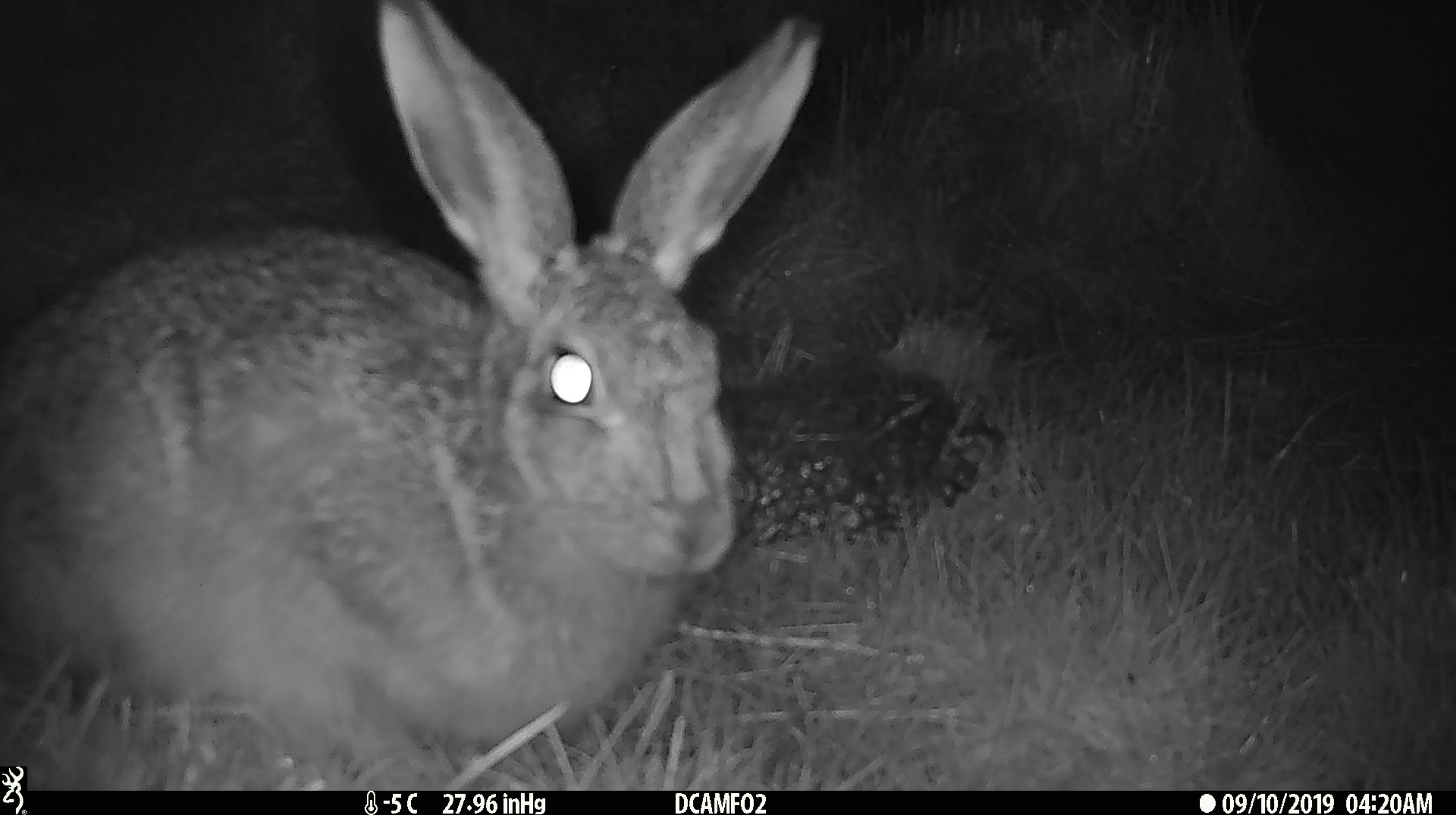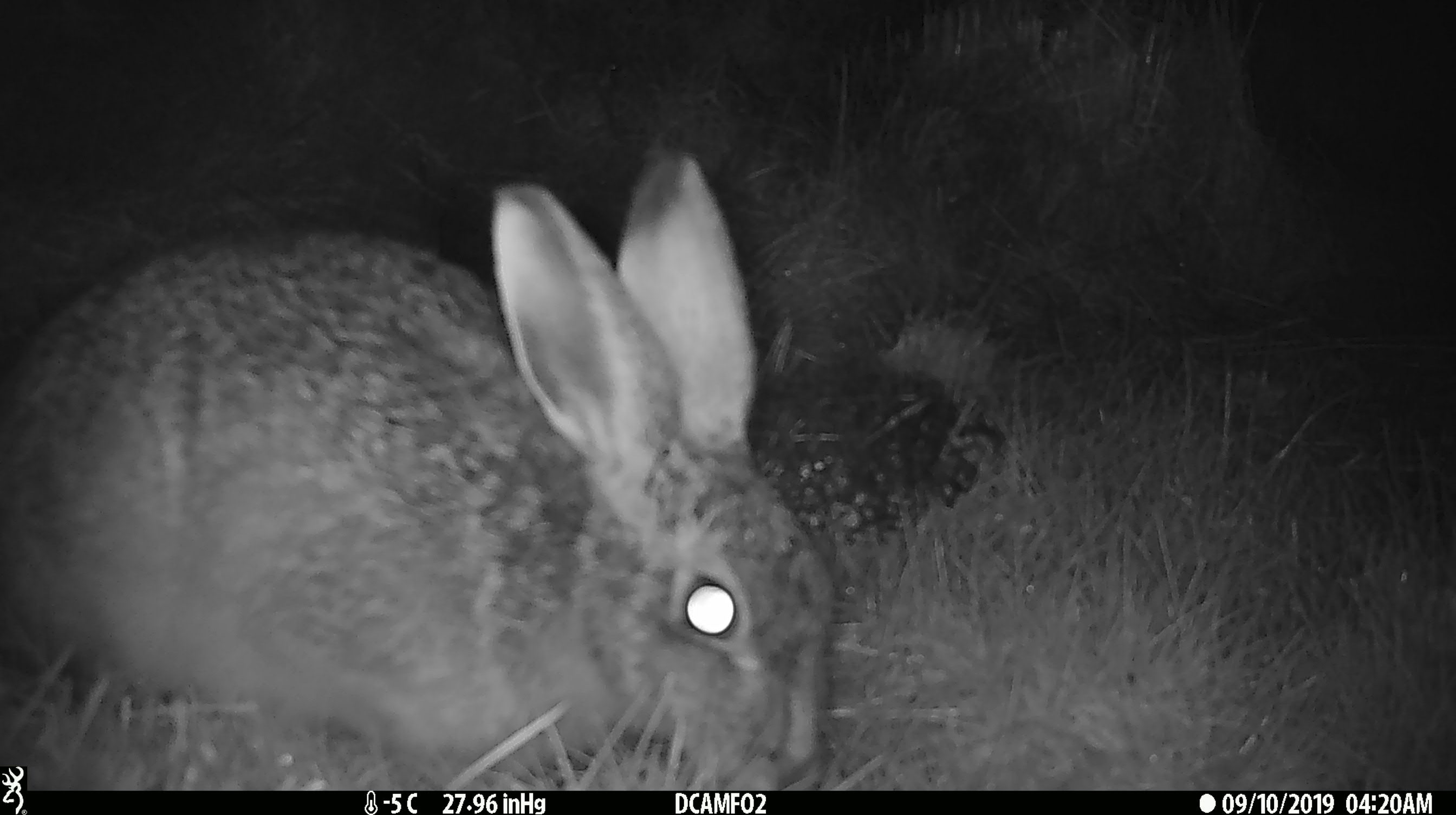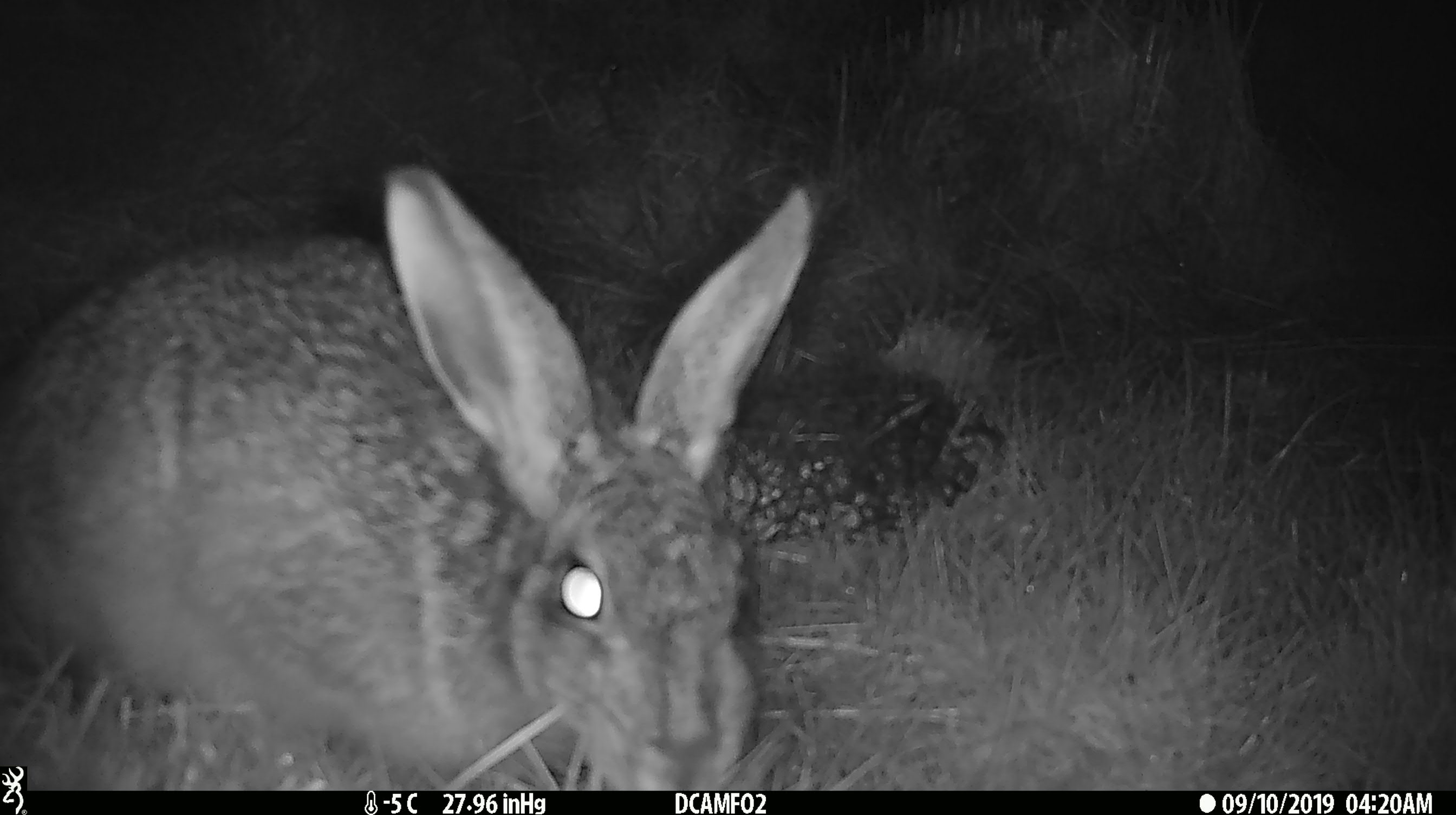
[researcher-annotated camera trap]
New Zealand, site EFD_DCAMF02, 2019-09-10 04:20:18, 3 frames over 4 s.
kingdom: Animalia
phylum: Chordata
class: Mammalia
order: Lagomorpha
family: Leporidae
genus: Lepus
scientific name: Lepus europaeus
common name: brown hare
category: hare